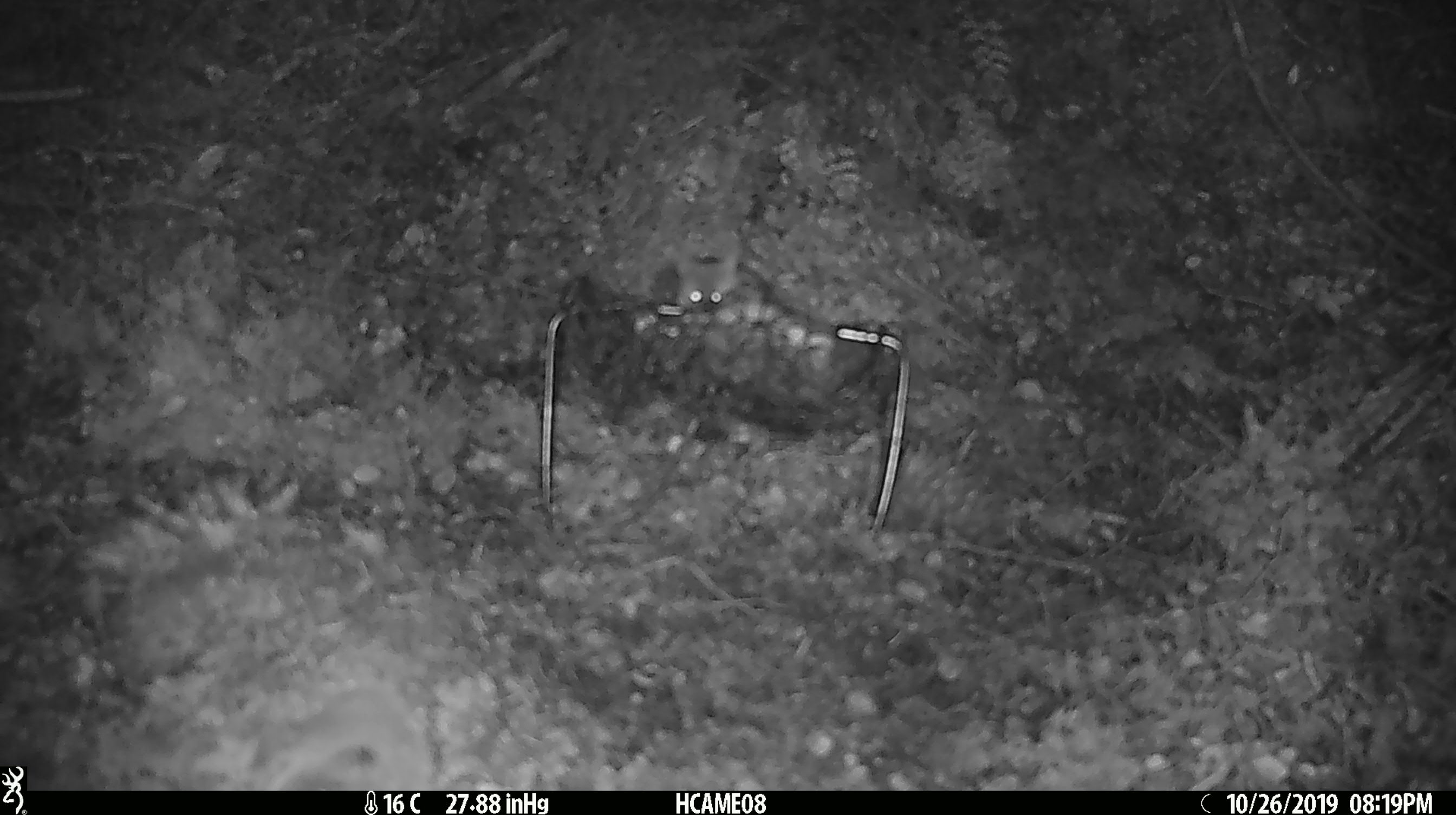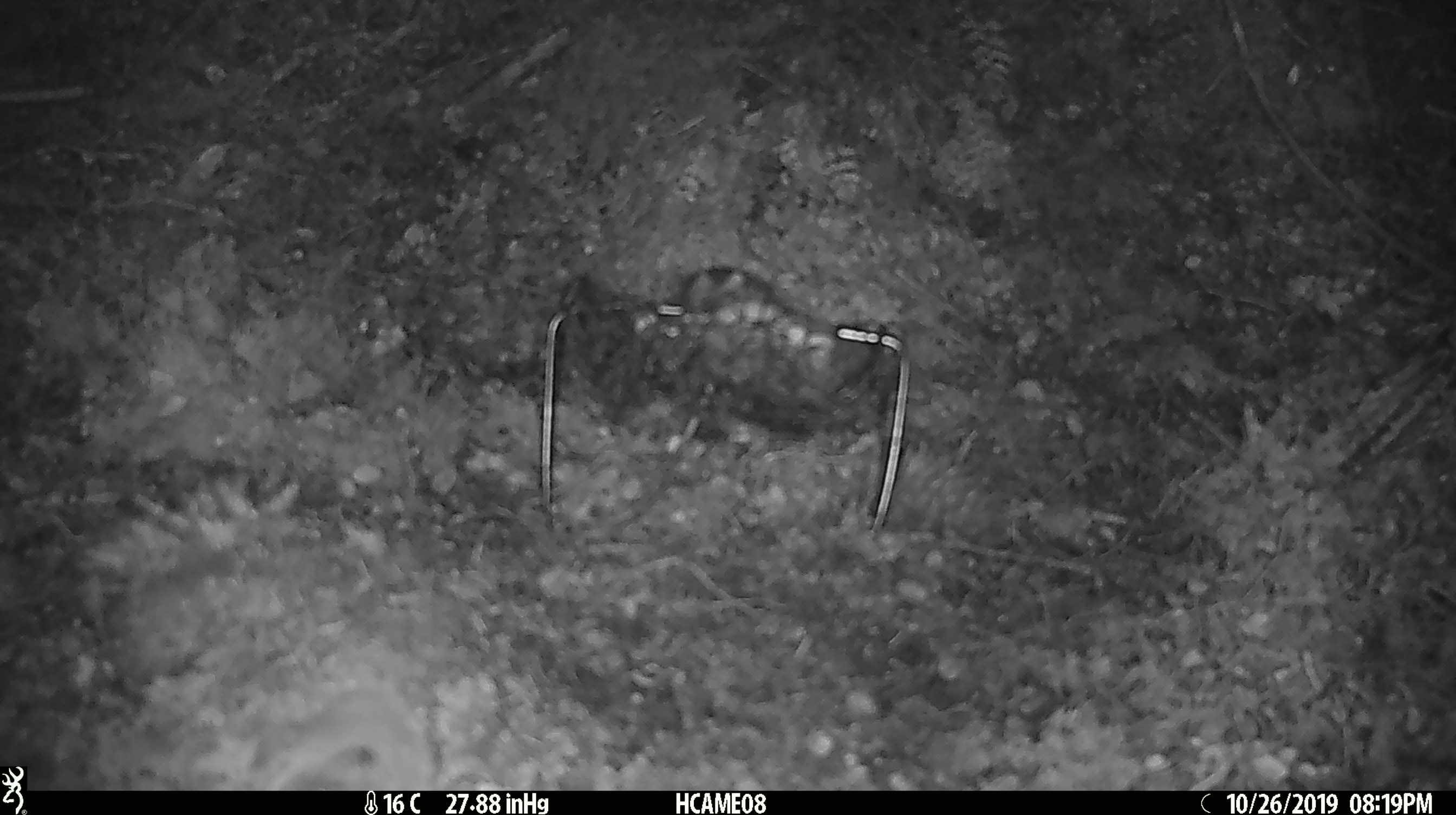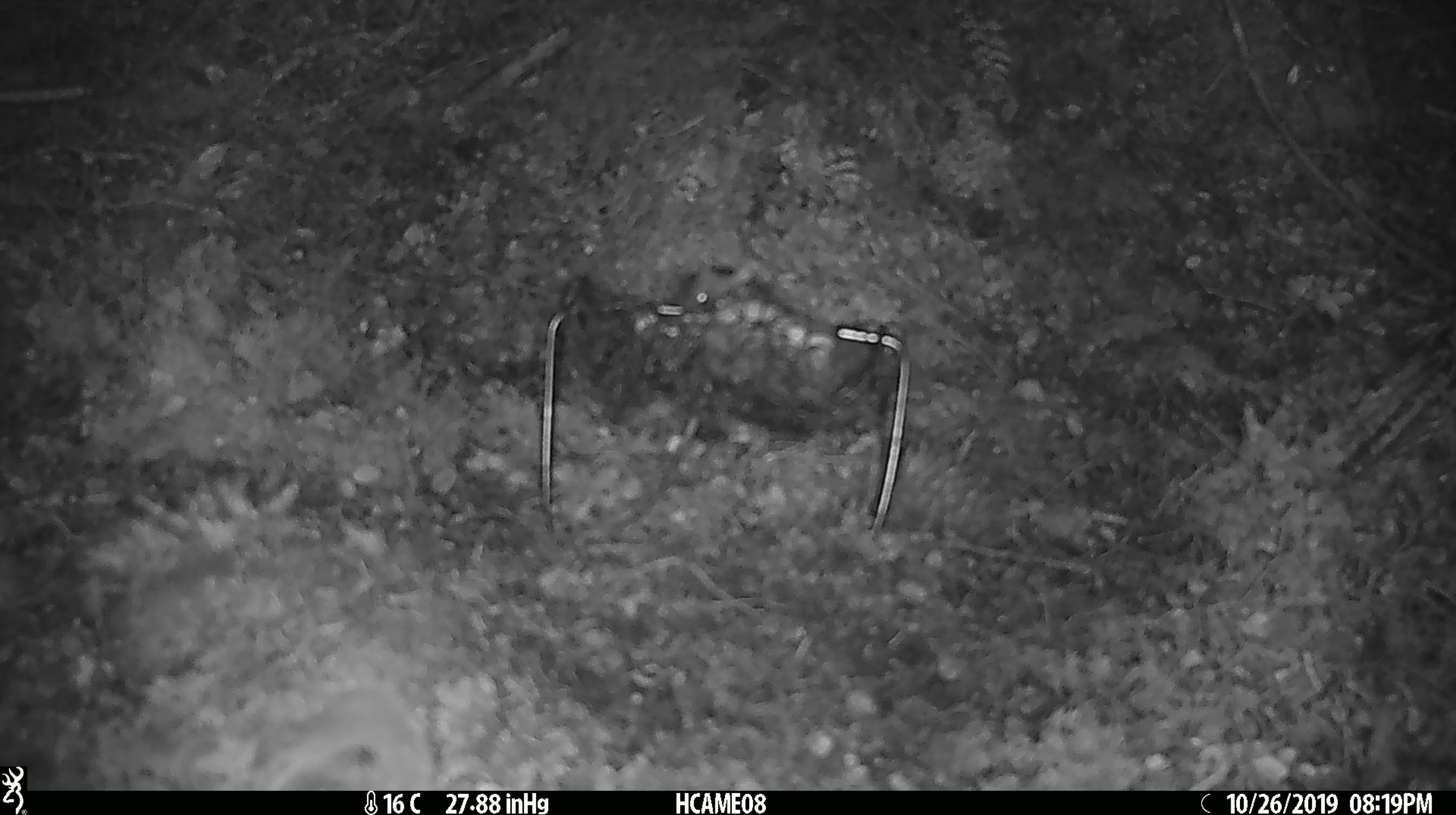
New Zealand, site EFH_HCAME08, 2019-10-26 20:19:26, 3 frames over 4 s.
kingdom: Animalia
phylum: Chordata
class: Mammalia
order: Rodentia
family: Muridae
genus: Mus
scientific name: Mus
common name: mouse